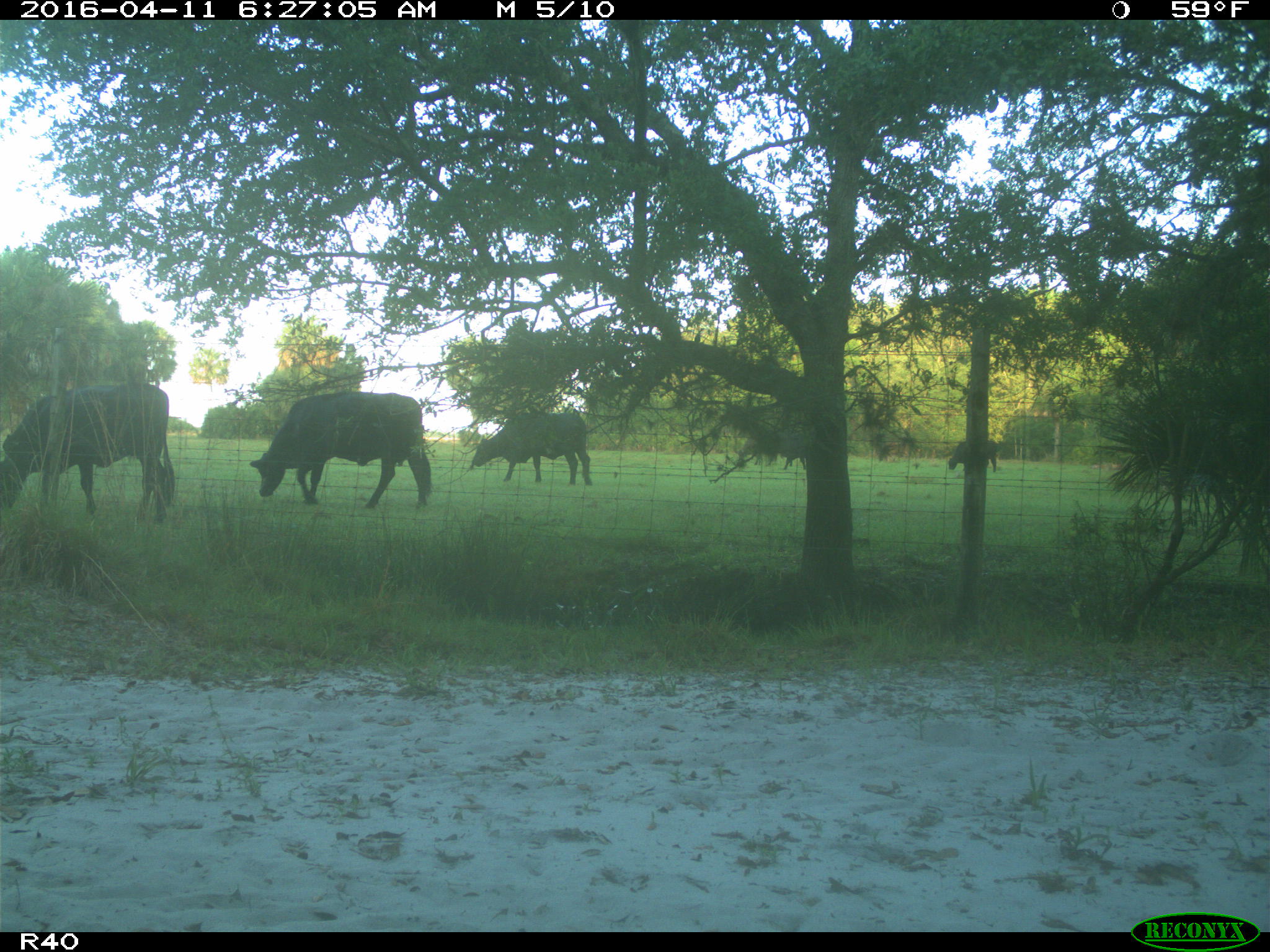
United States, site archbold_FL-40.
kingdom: Animalia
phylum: Chordata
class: Mammalia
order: Artiodactyla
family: Bovidae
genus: Bos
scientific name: Bos taurus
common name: domestic cow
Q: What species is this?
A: Bos taurus (domestic cow).